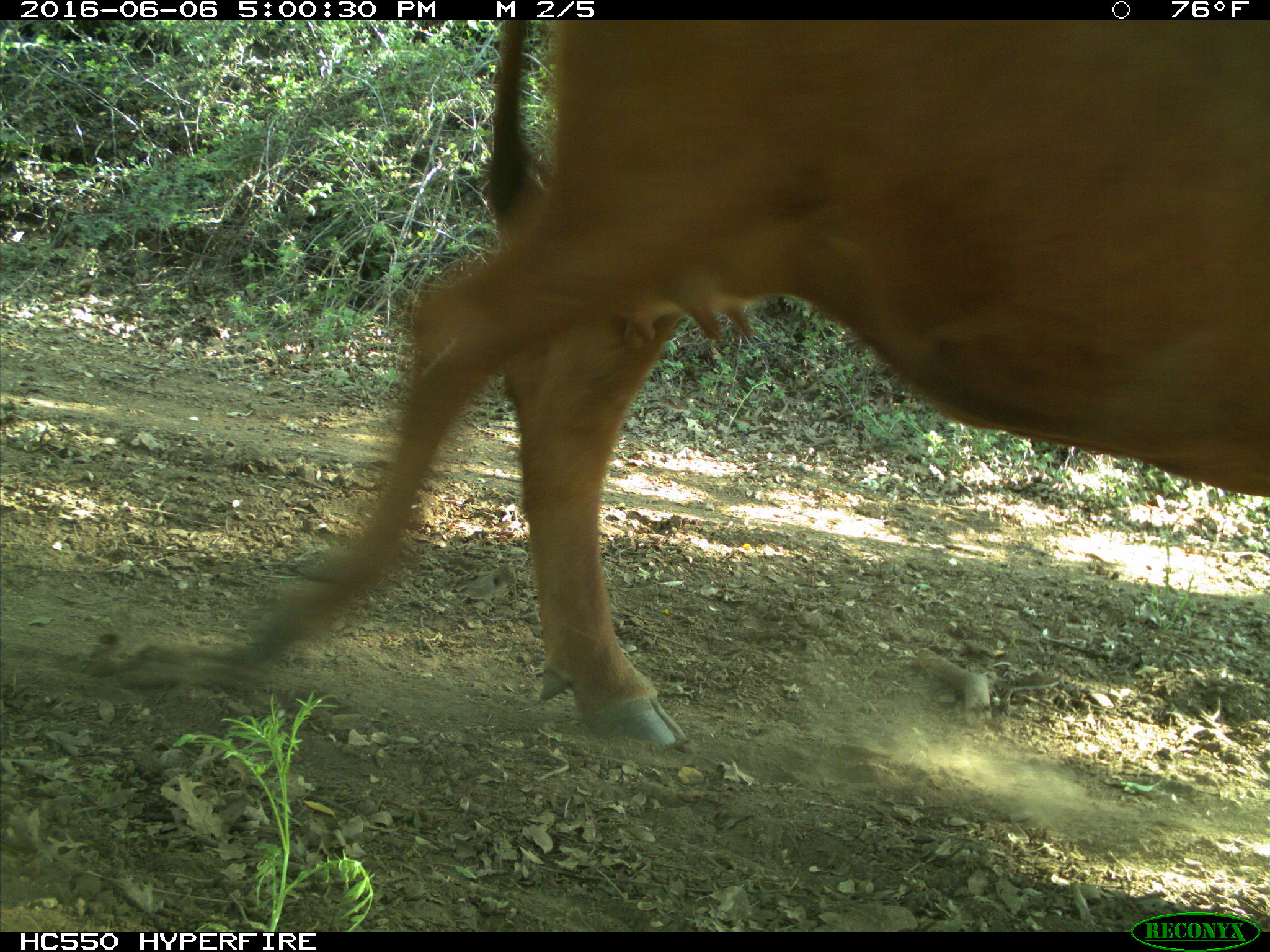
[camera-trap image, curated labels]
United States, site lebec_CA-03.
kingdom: Animalia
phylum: Chordata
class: Mammalia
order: Artiodactyla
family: Bovidae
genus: Bos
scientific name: Bos taurus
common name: domestic cow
Bos taurus (domestic cow).